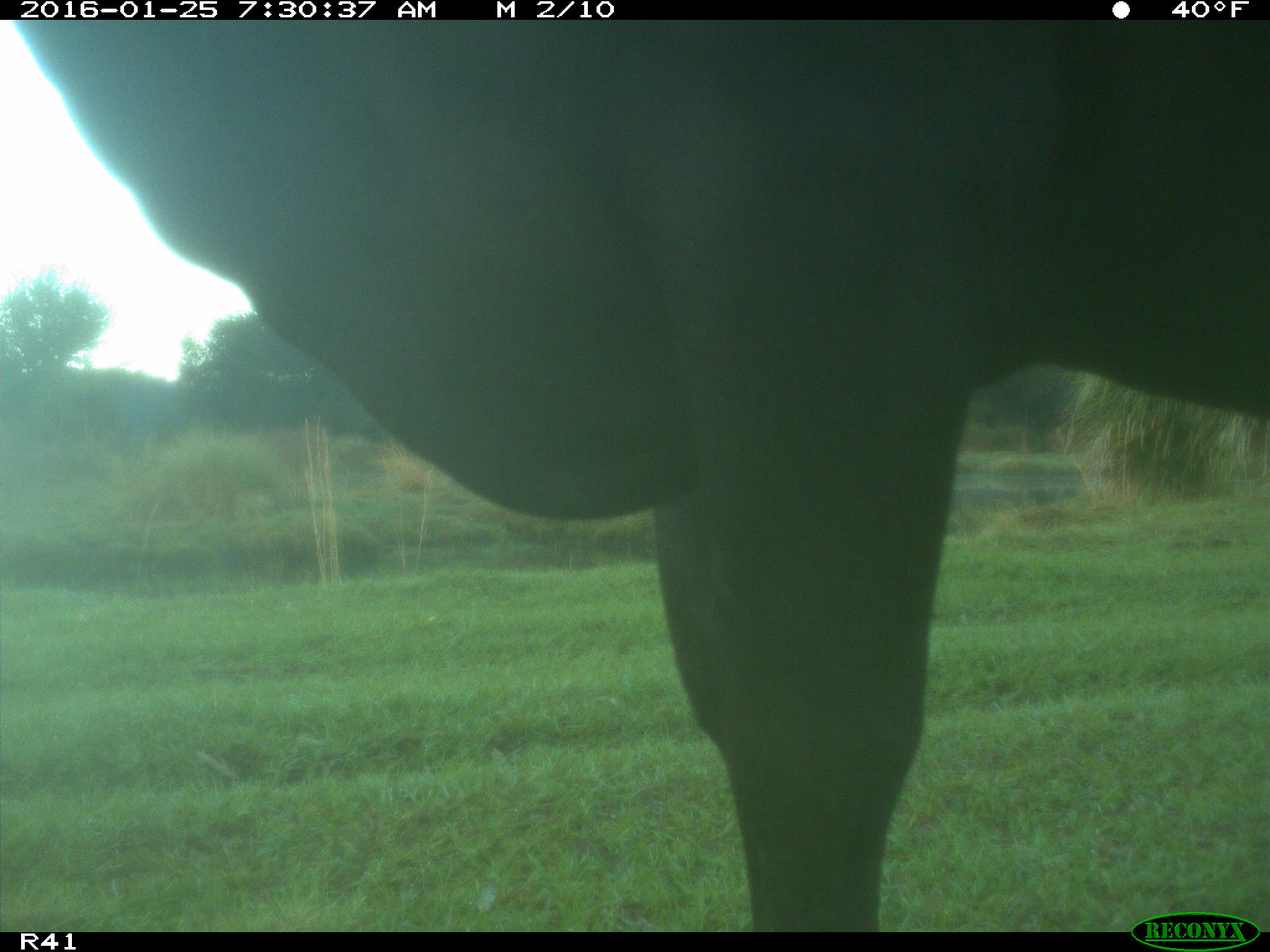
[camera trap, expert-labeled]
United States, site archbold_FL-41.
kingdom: Animalia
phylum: Chordata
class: Mammalia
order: Artiodactyla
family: Bovidae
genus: Bos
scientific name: Bos taurus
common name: domestic cow